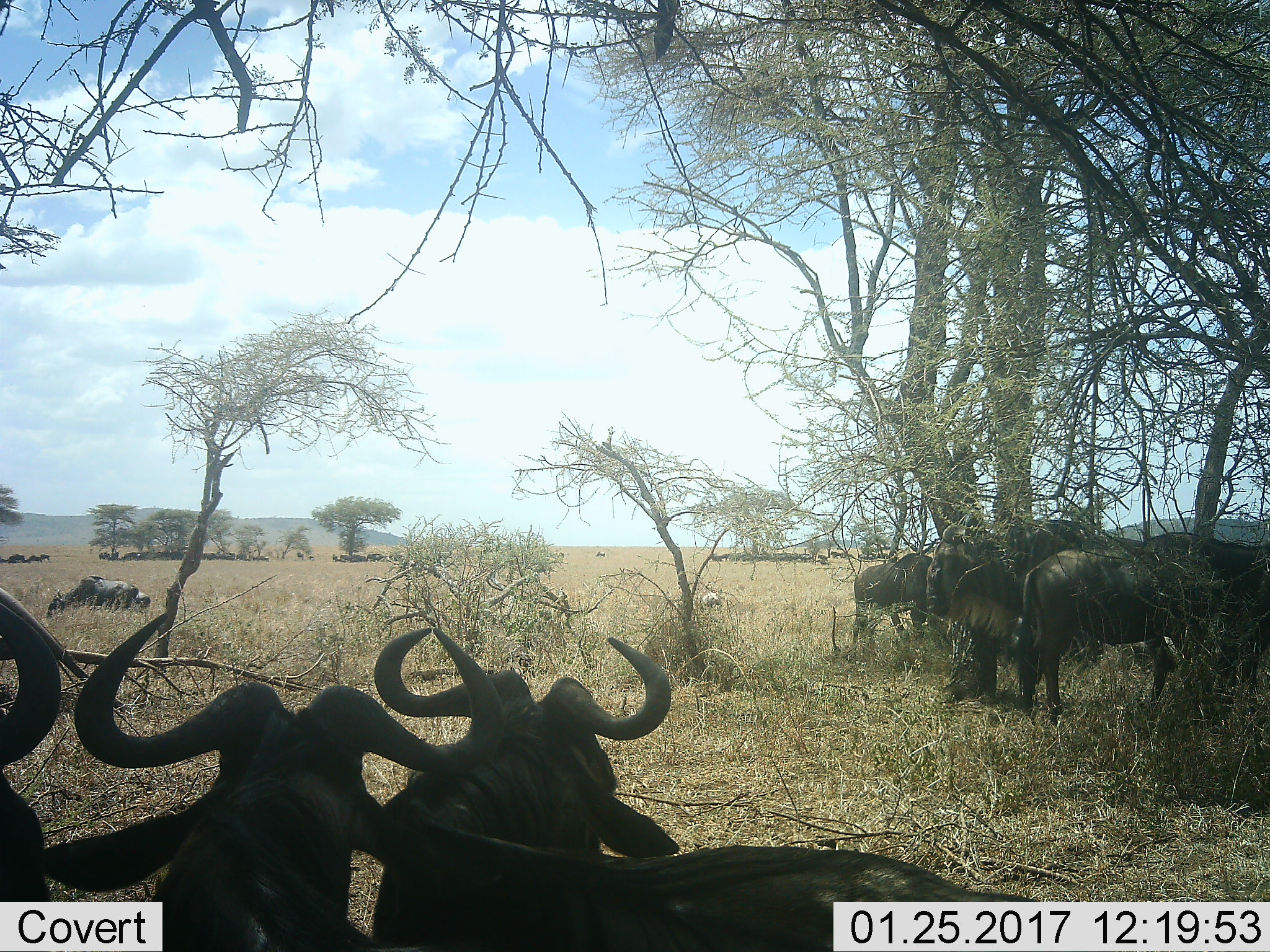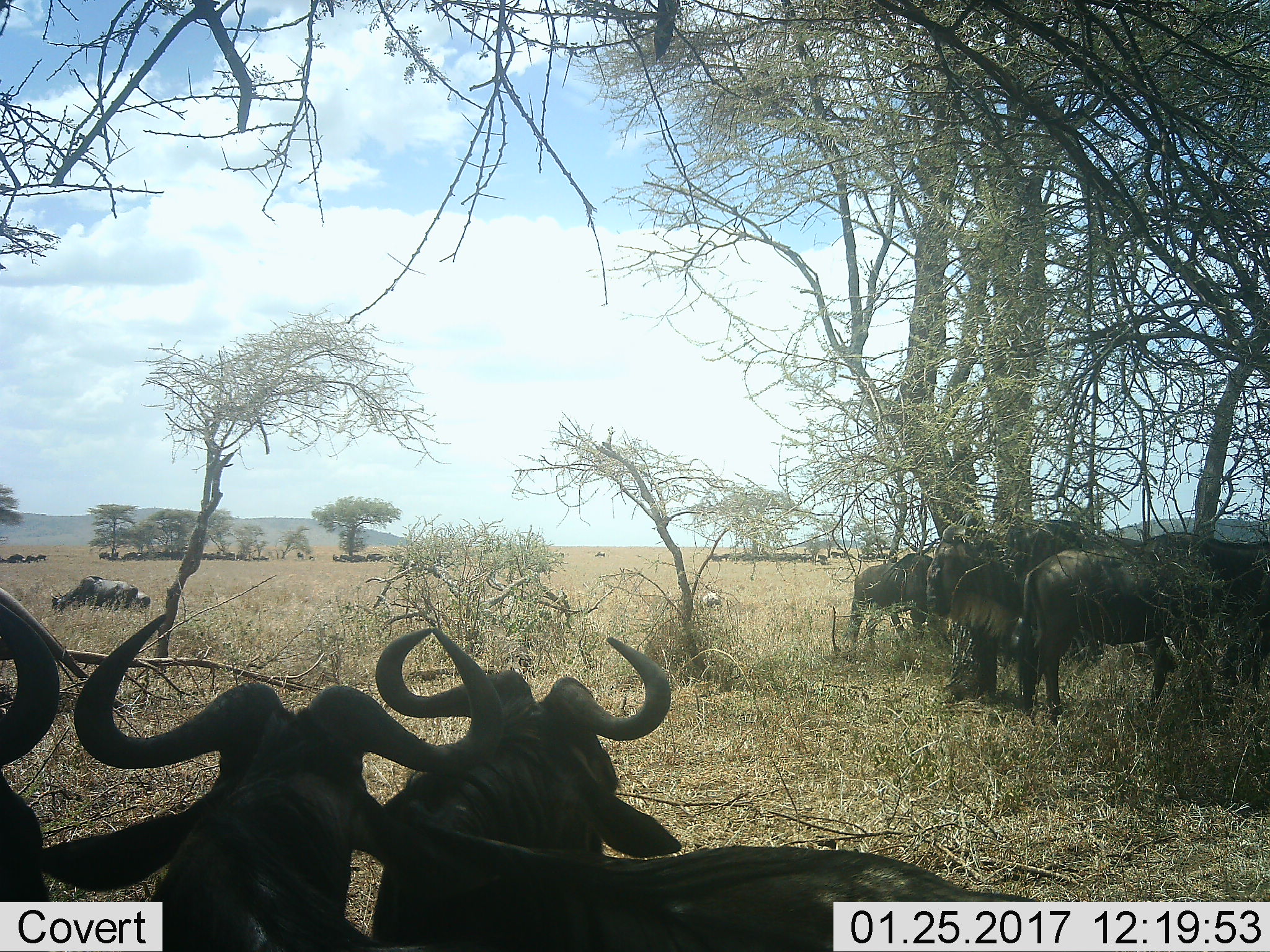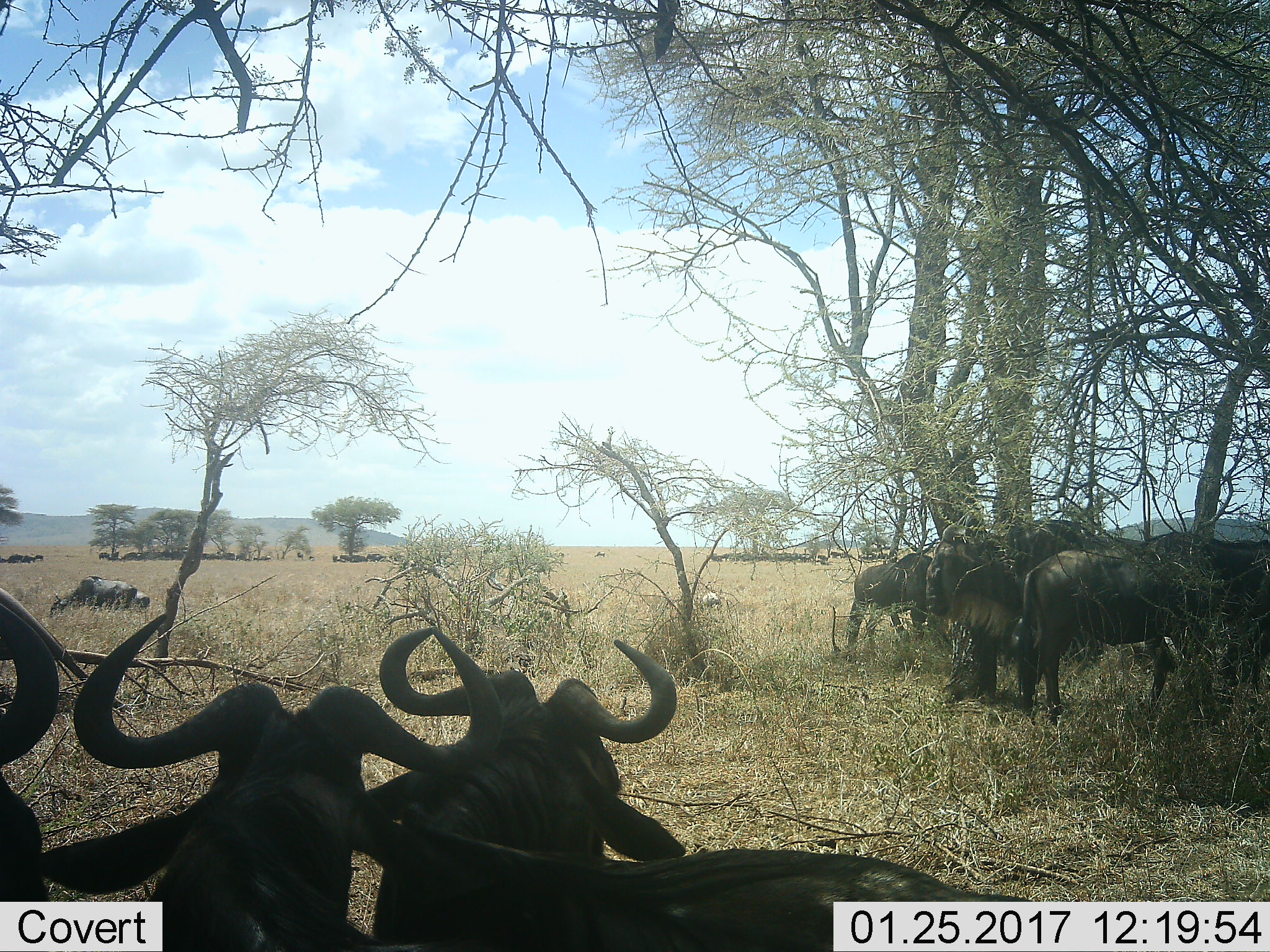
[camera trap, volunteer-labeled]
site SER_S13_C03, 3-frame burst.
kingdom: Animalia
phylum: Chordata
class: Mammalia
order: Artiodactyla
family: Bovidae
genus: Connochaetes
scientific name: Connochaetes taurinus taurinus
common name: blue wildebeest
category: wildebeestblue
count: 11-50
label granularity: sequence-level